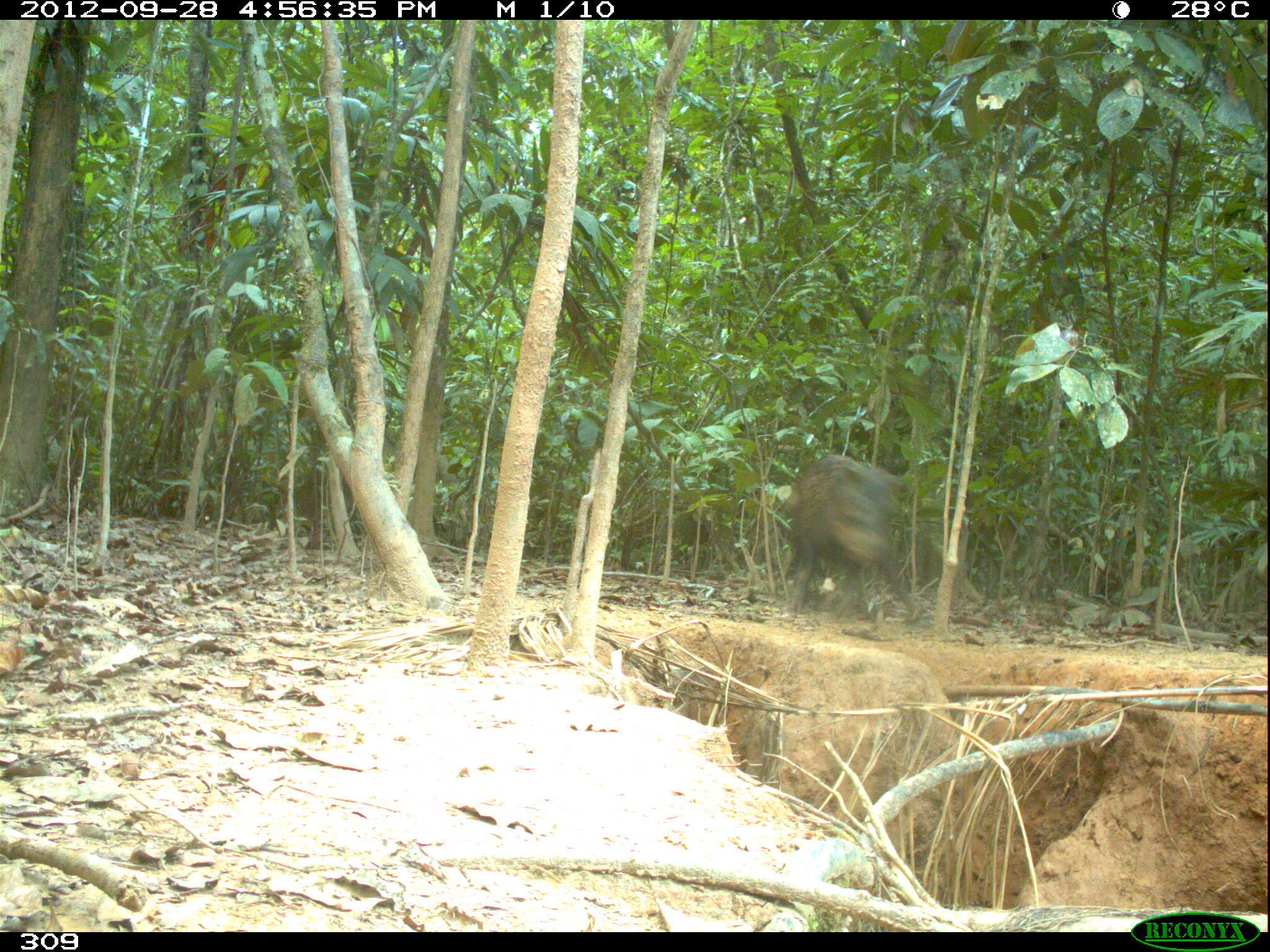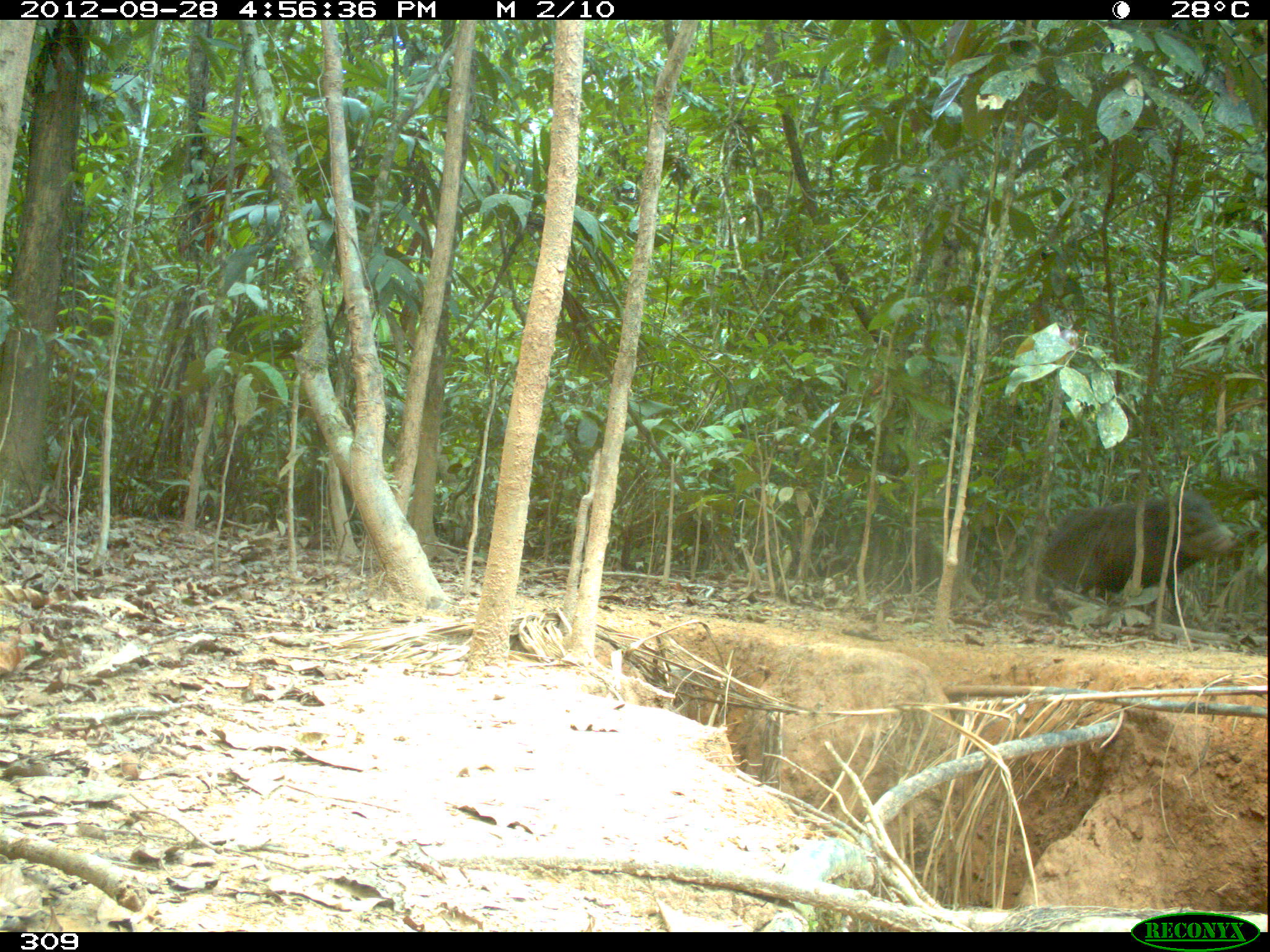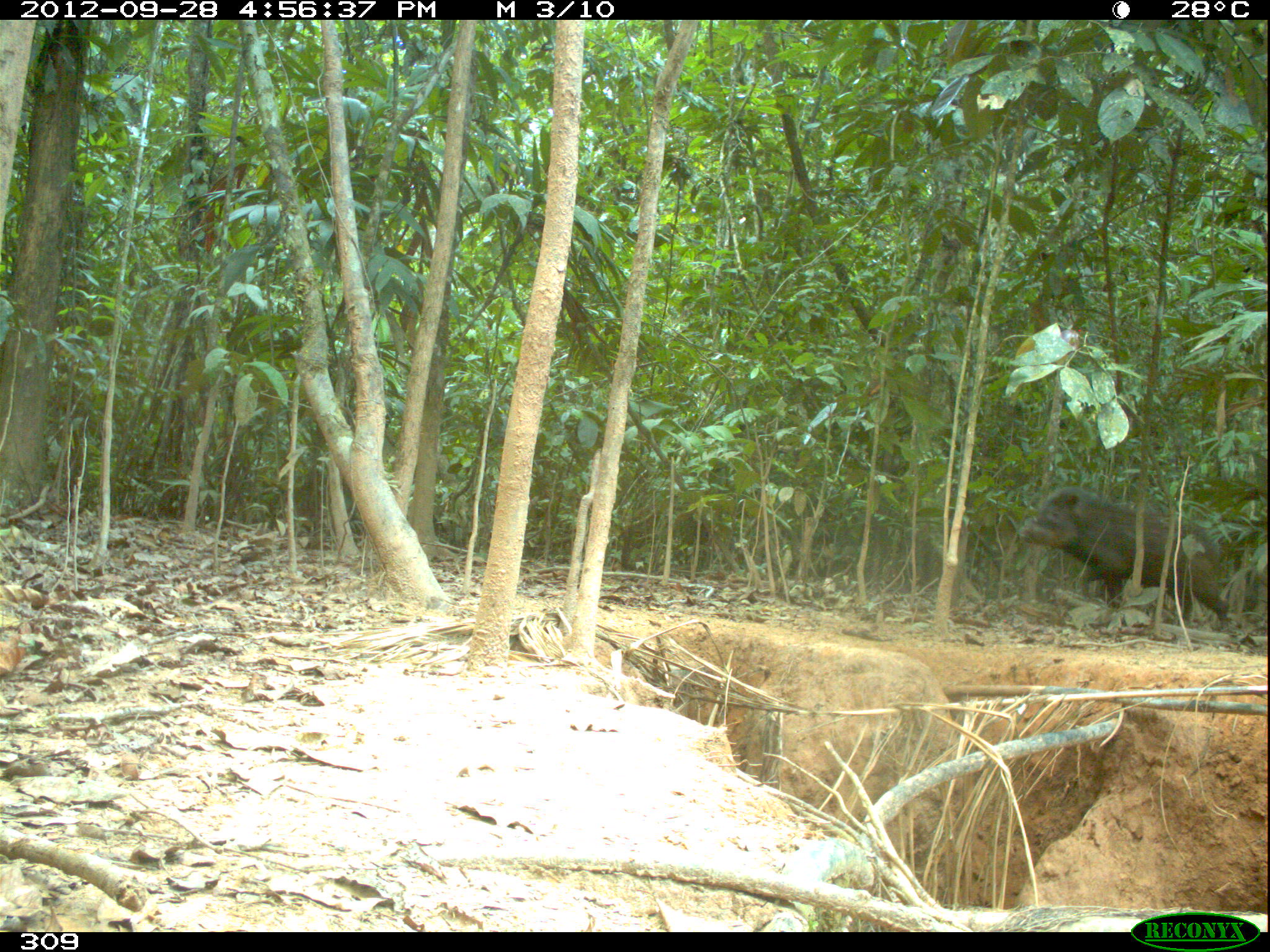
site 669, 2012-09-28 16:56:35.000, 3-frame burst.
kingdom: Animalia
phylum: Chordata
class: Mammalia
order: Artiodactyla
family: Tayassuidae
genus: Tayassu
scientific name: Tayassu pecari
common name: white-lipped peccary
Tayassu pecari (white-lipped peccary).